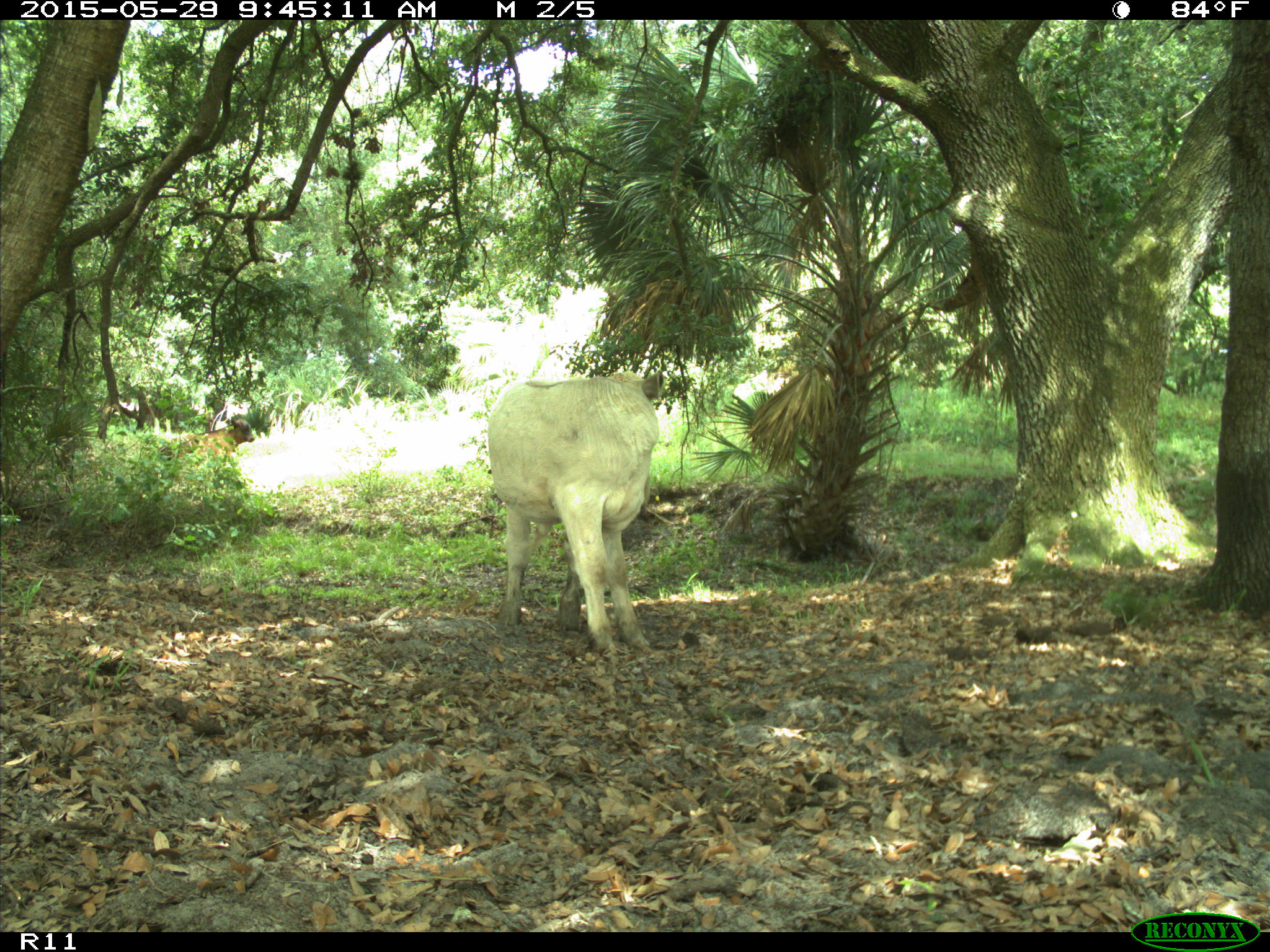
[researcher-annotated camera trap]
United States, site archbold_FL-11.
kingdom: Animalia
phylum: Chordata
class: Mammalia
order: Artiodactyla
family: Bovidae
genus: Bos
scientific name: Bos taurus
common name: domestic cow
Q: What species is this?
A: Bos taurus (domestic cow).